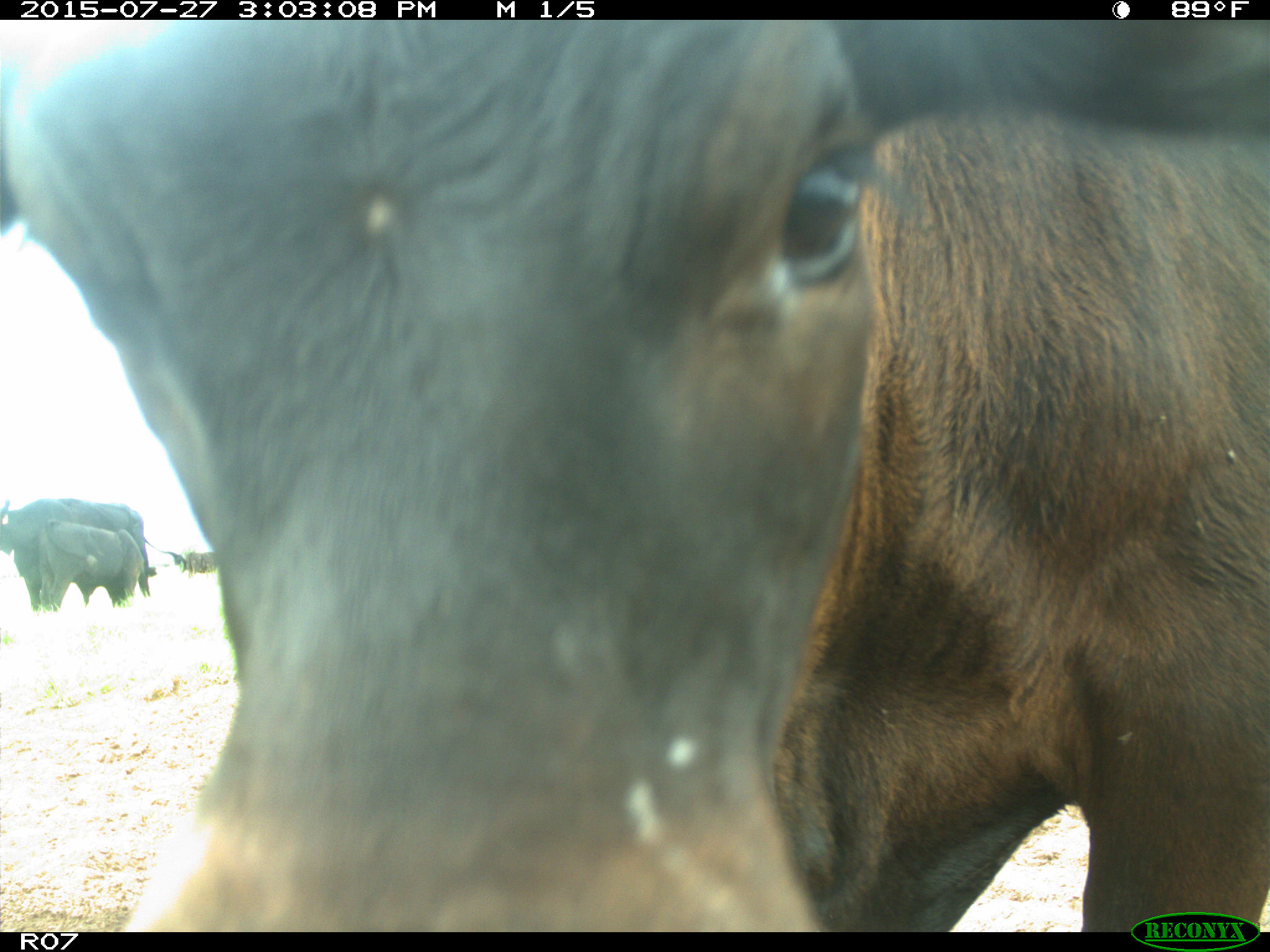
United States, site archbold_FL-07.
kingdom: Animalia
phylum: Chordata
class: Mammalia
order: Artiodactyla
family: Bovidae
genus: Bos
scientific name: Bos taurus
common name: domestic cow